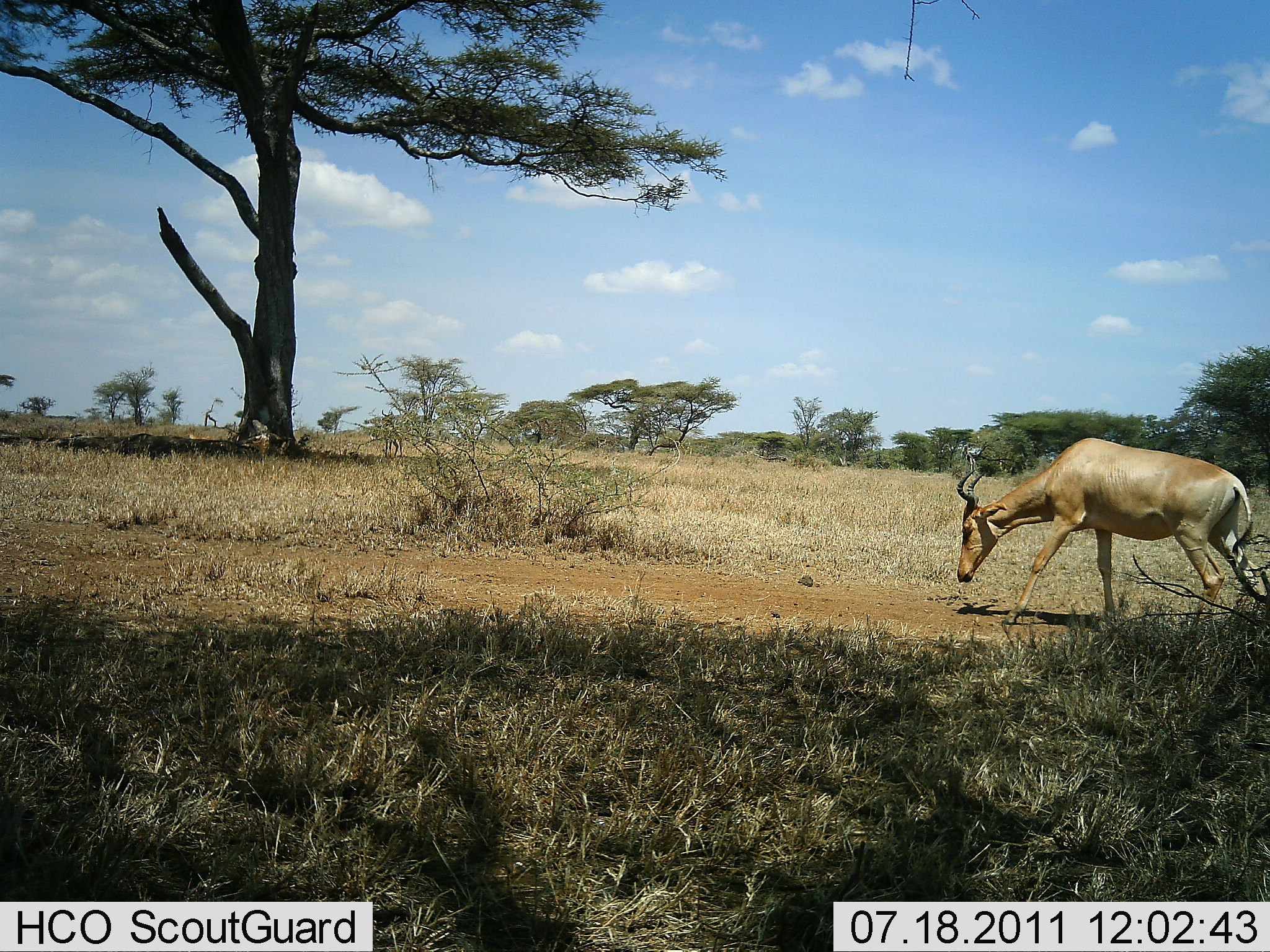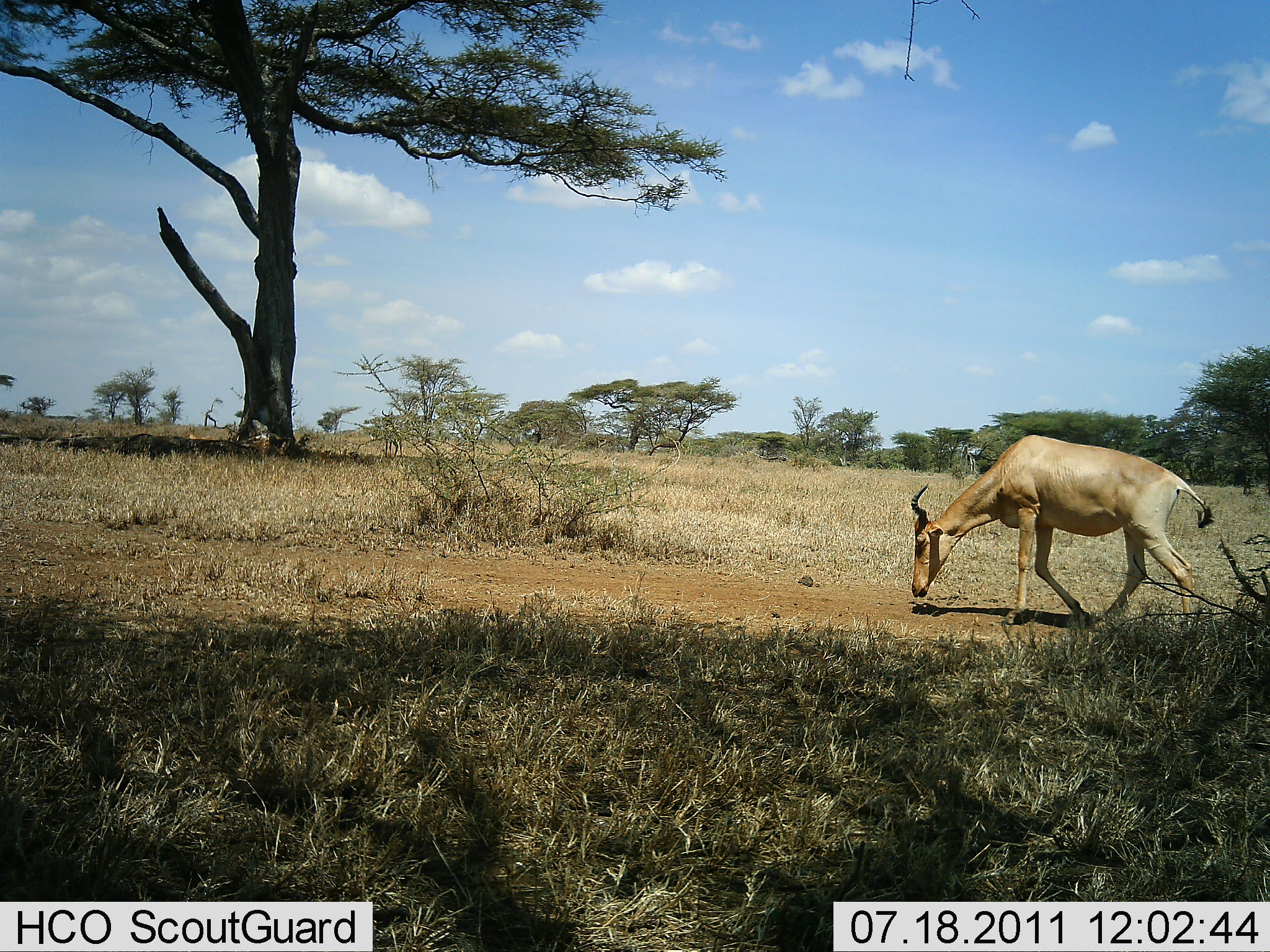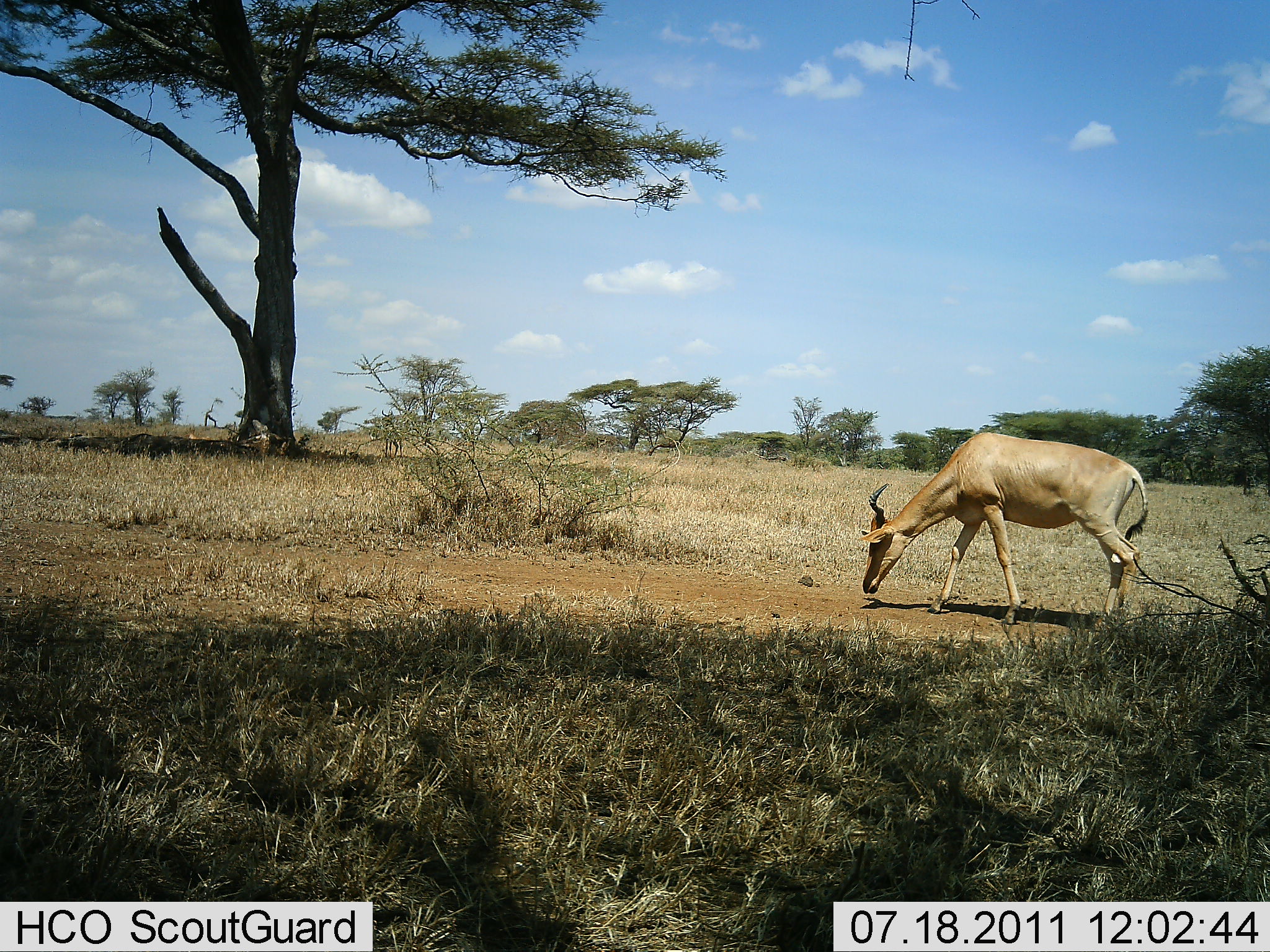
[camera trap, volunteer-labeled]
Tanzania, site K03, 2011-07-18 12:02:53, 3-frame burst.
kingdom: Animalia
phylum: Chordata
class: Mammalia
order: Artiodactyla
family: Bovidae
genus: Alcelaphus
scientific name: Alcelaphus buselaphus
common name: hartebeest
Hartebeest (Alcelaphus buselaphus), count 1. Behavior (volunteer vote fractions): standing 14%, resting 0%, moving 79%, interacting 0%. Young present (vote fraction): 0%. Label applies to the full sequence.